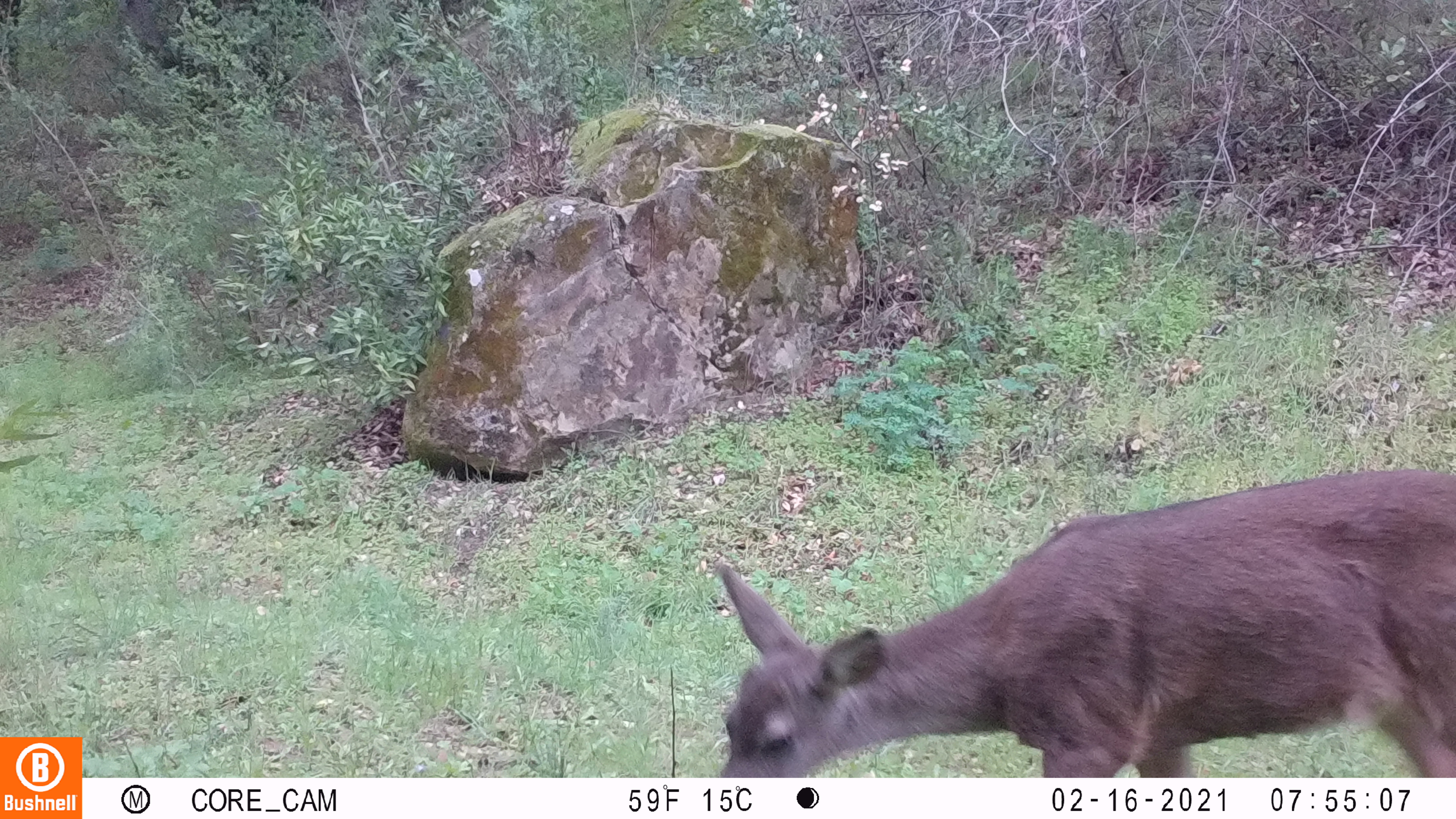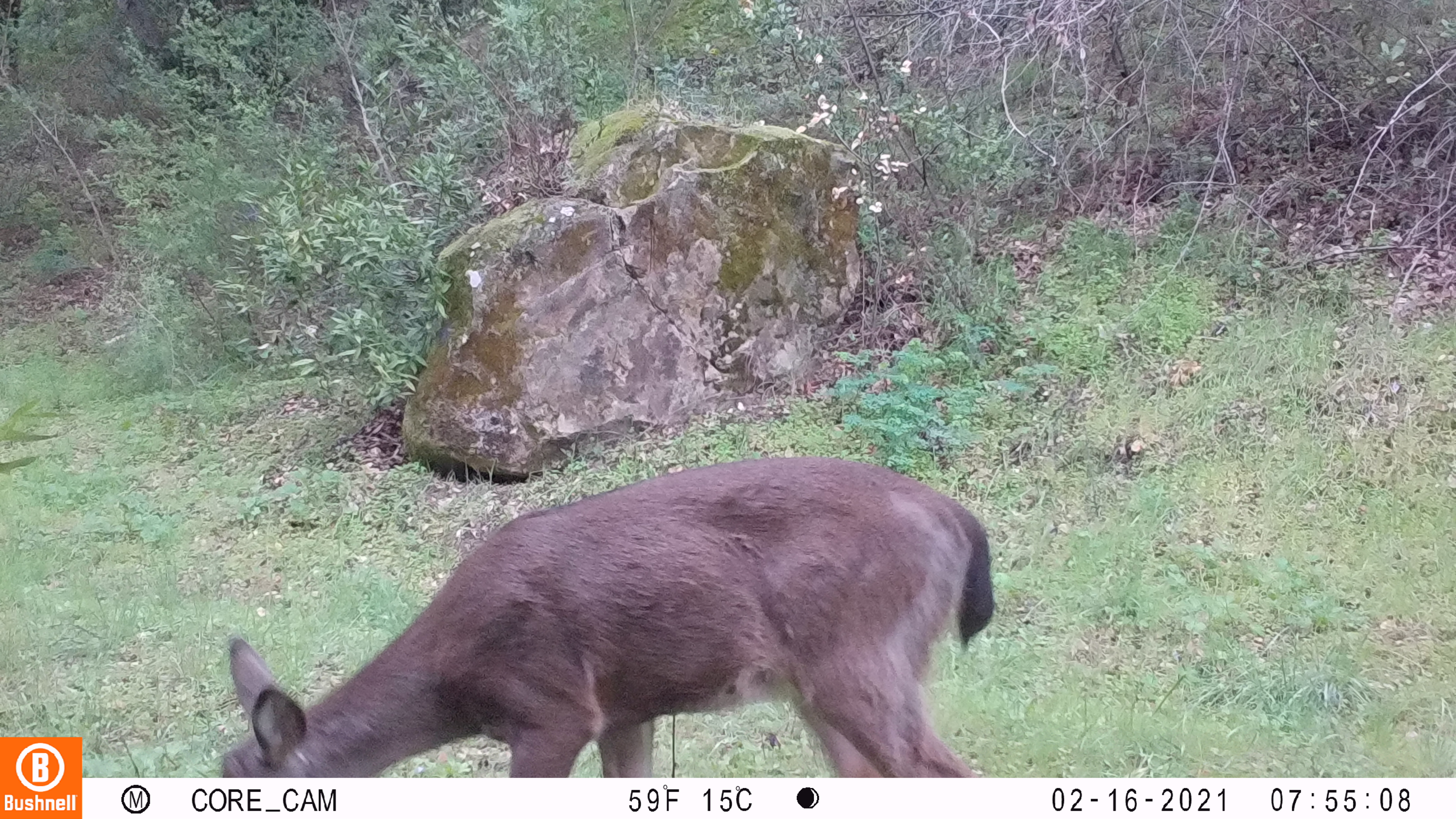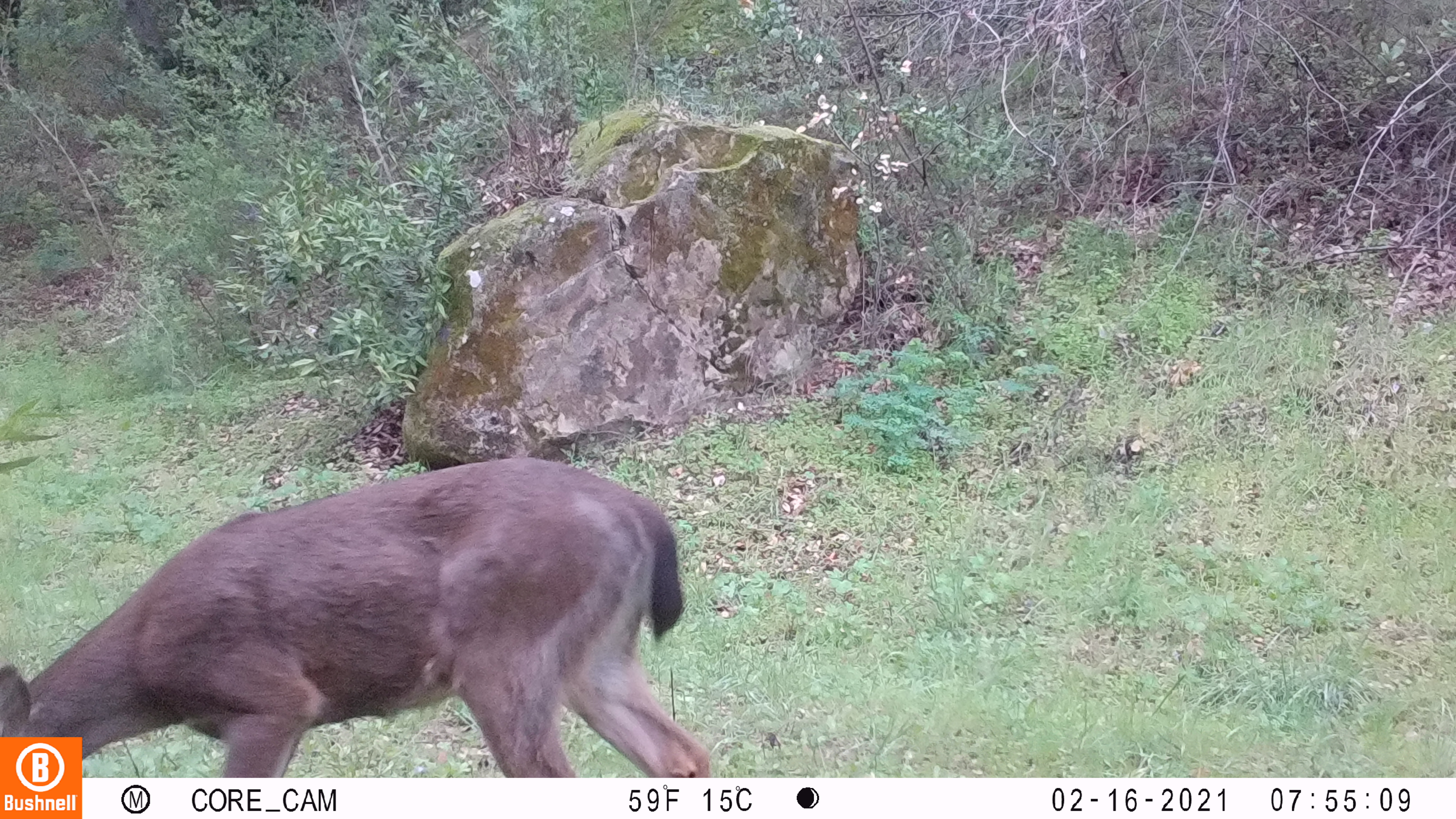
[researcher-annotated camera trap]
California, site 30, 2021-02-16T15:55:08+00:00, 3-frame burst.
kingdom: Animalia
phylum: Chordata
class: Mammalia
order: Artiodactyla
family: Cervidae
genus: Odocoileus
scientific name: Odocoileus hemionus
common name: mule deer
Mule deer (Odocoileus hemionus).